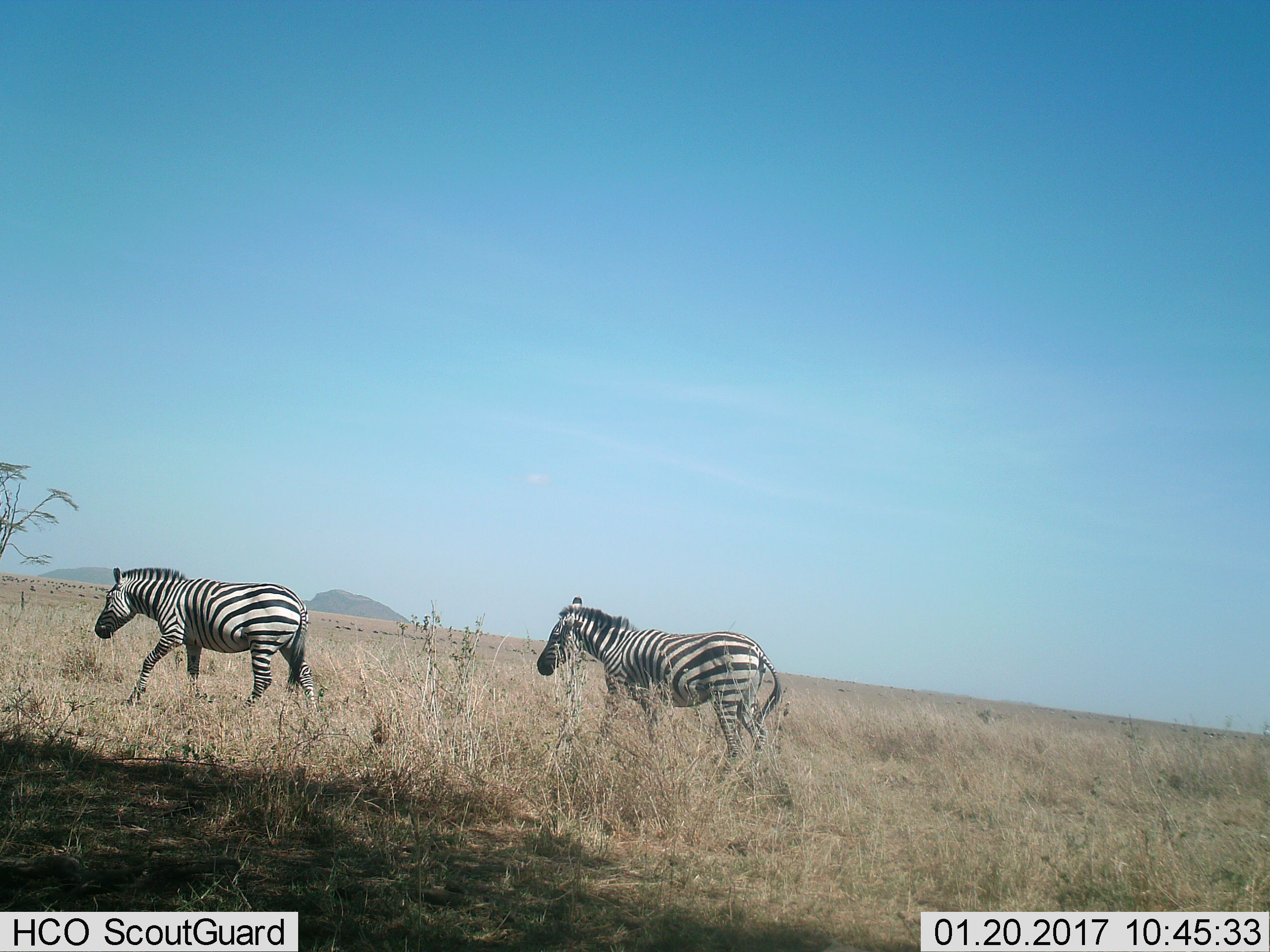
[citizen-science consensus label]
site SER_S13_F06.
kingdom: Animalia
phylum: Chordata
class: Mammalia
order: Perissodactyla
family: Equidae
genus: Equus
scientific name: Equus quagga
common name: plains zebra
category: zebraplains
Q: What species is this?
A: Zebraplains (plains zebra) (Equus quagga).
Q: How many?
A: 2.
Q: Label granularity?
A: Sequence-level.